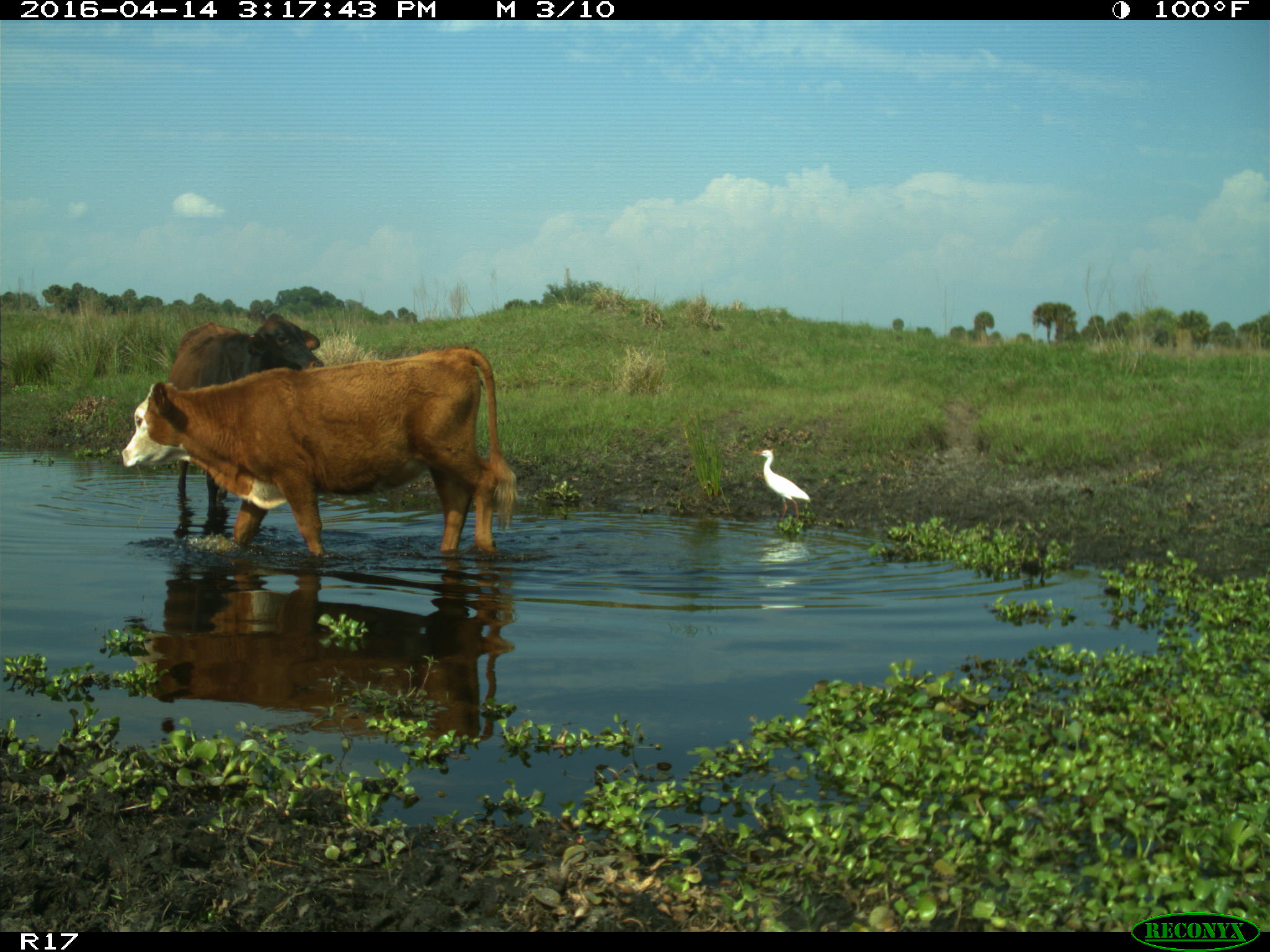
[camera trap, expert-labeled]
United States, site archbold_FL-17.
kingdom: Animalia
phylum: Chordata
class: Mammalia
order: Artiodactyla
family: Bovidae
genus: Bos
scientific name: Bos taurus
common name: domestic cow